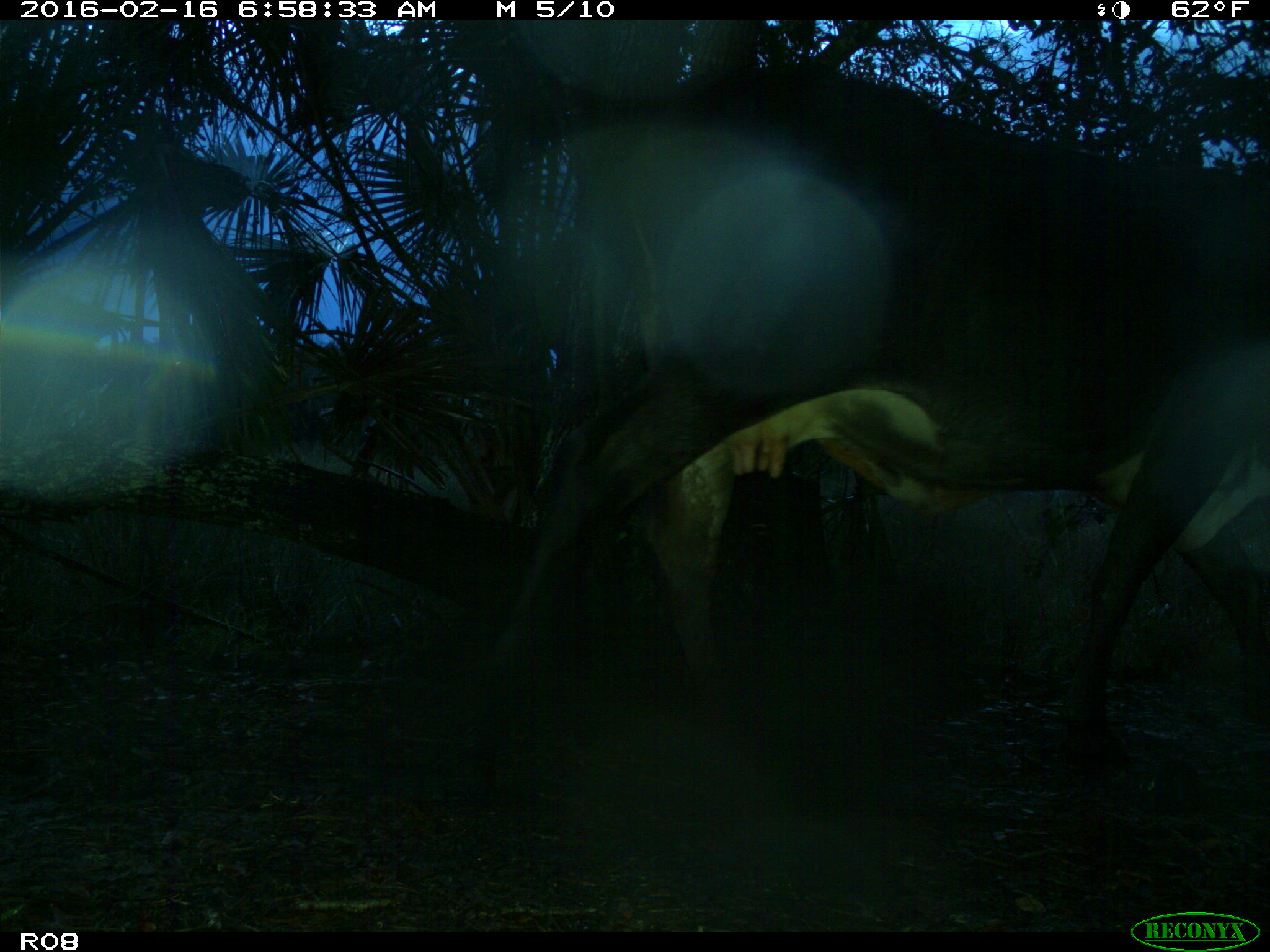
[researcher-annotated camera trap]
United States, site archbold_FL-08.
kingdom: Animalia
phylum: Chordata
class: Mammalia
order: Artiodactyla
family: Bovidae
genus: Bos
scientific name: Bos taurus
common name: domestic cow